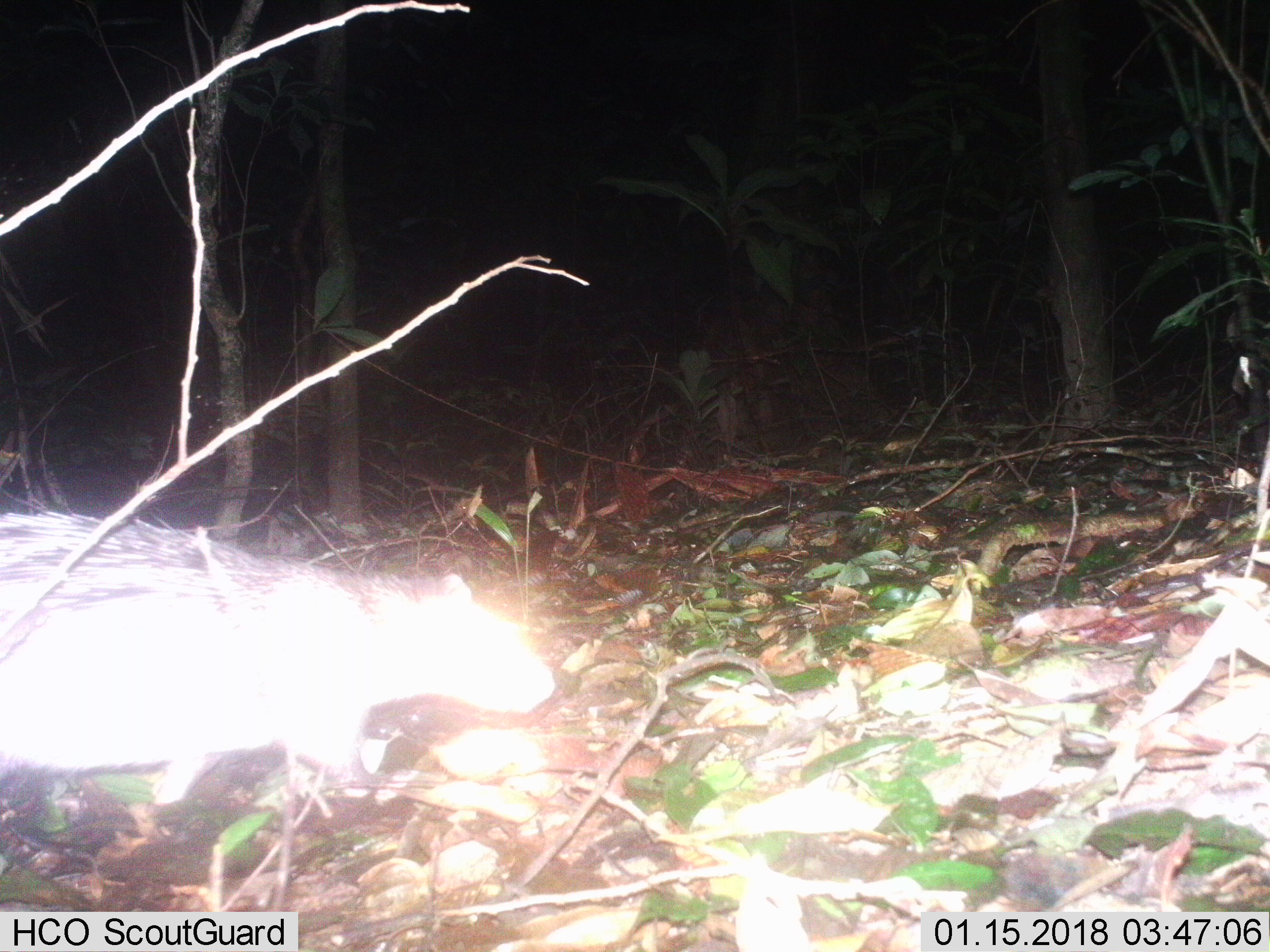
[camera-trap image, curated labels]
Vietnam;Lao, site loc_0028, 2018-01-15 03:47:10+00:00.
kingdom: Animalia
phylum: Chordata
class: Mammalia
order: Rodentia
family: Hystricidae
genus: Atherurus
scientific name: Atherurus macrourus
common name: asiatic brush-tailed porcupine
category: asiatic brush tailed porcupine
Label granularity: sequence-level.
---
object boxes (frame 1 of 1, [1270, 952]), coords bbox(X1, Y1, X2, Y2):
asiatic brush tailed porcupine: bbox(0, 508, 556, 806)